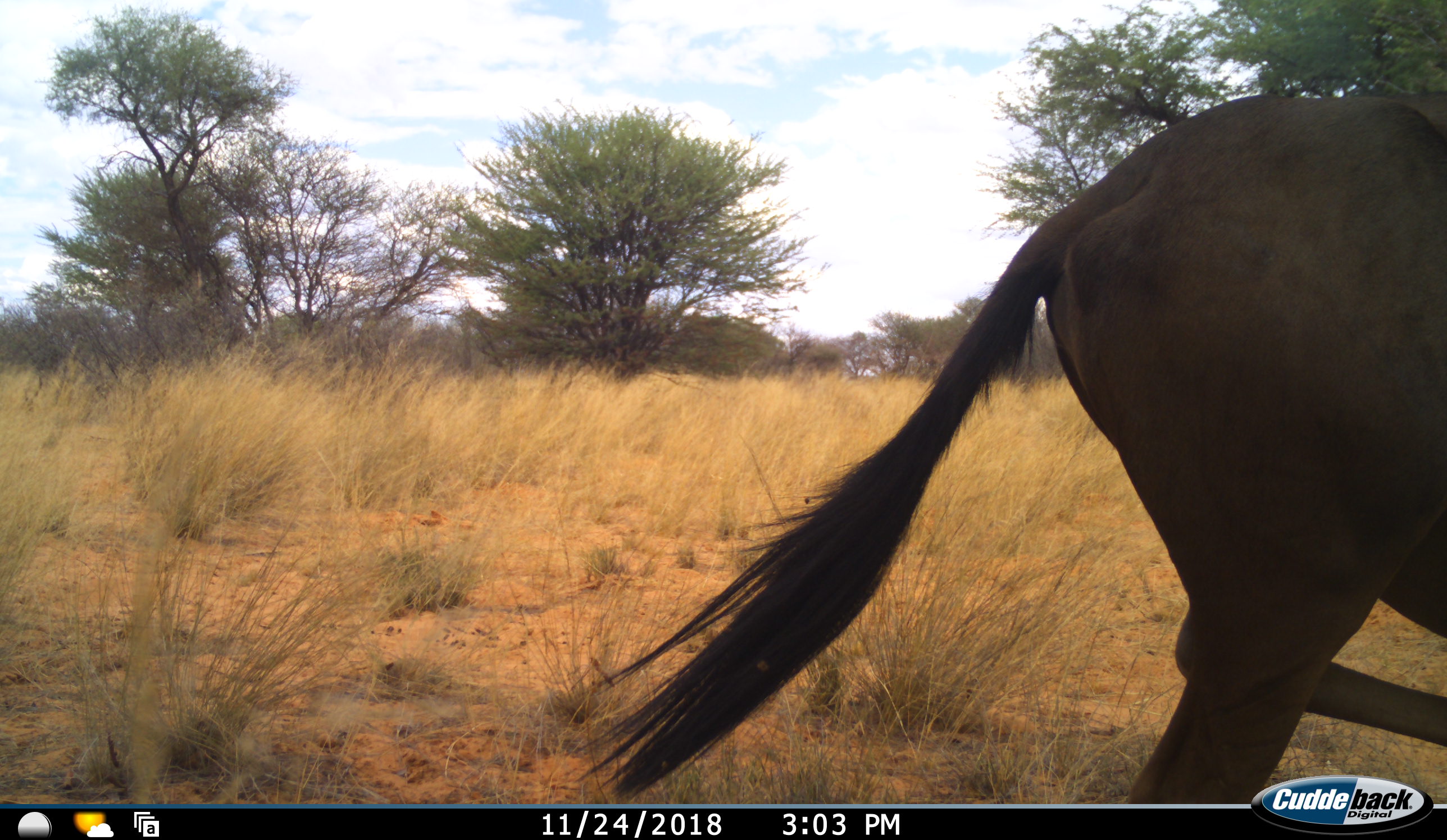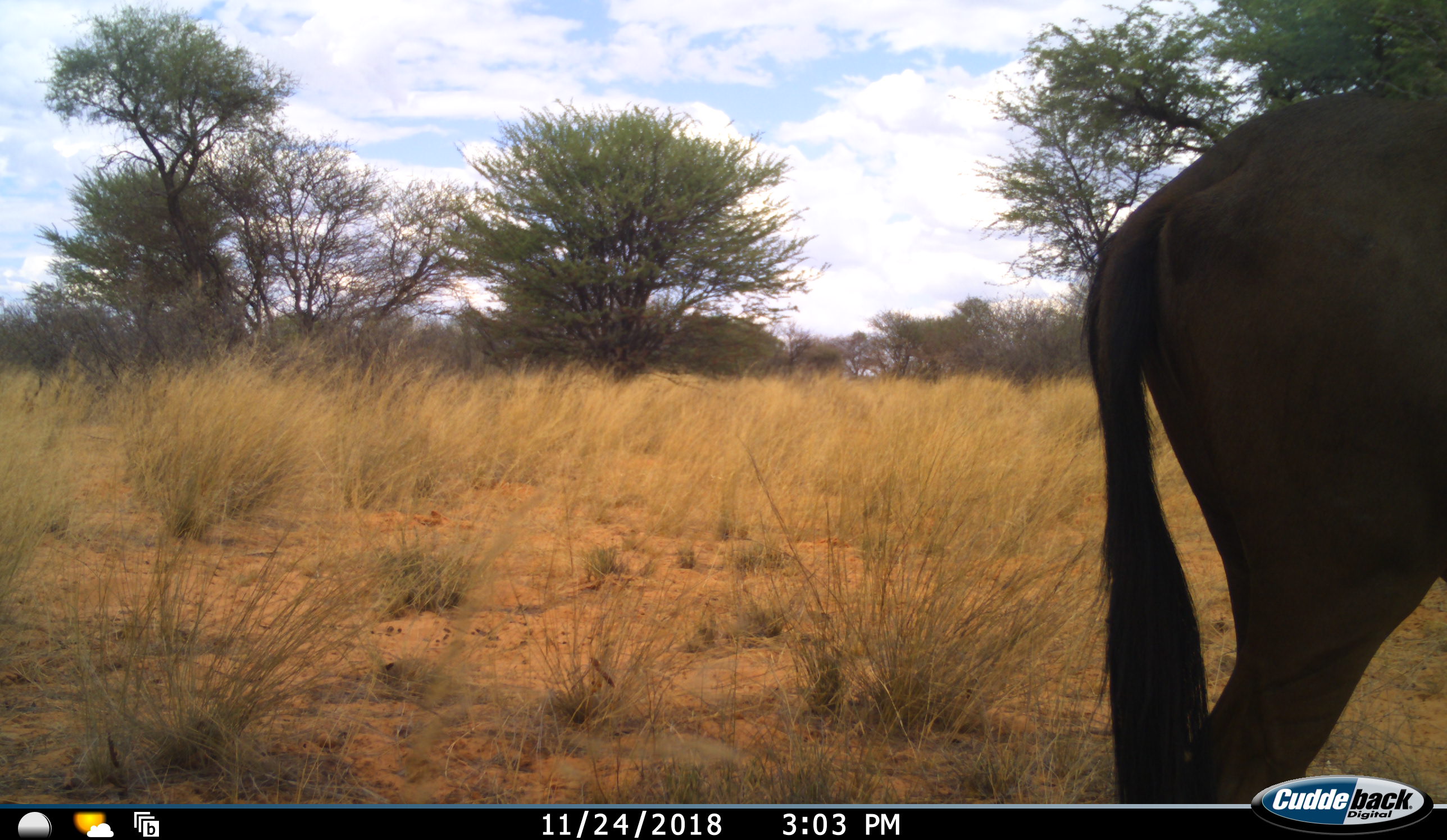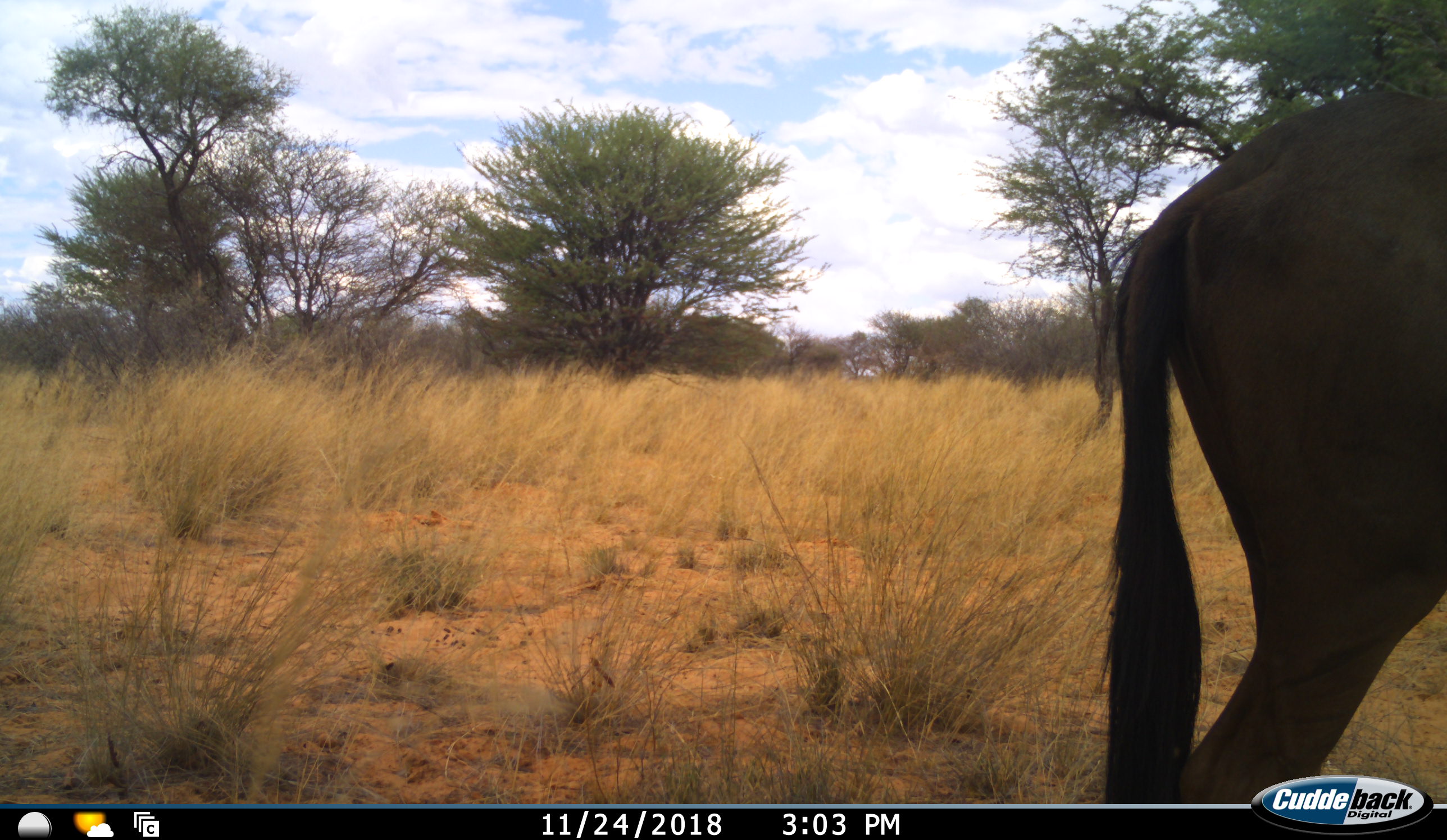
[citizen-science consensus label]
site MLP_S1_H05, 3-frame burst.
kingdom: Animalia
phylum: Chordata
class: Mammalia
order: Artiodactyla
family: Bovidae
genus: Connochaetes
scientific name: Connochaetes taurinus taurinus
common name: blue wildebeest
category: wildebeestblue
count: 1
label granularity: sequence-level